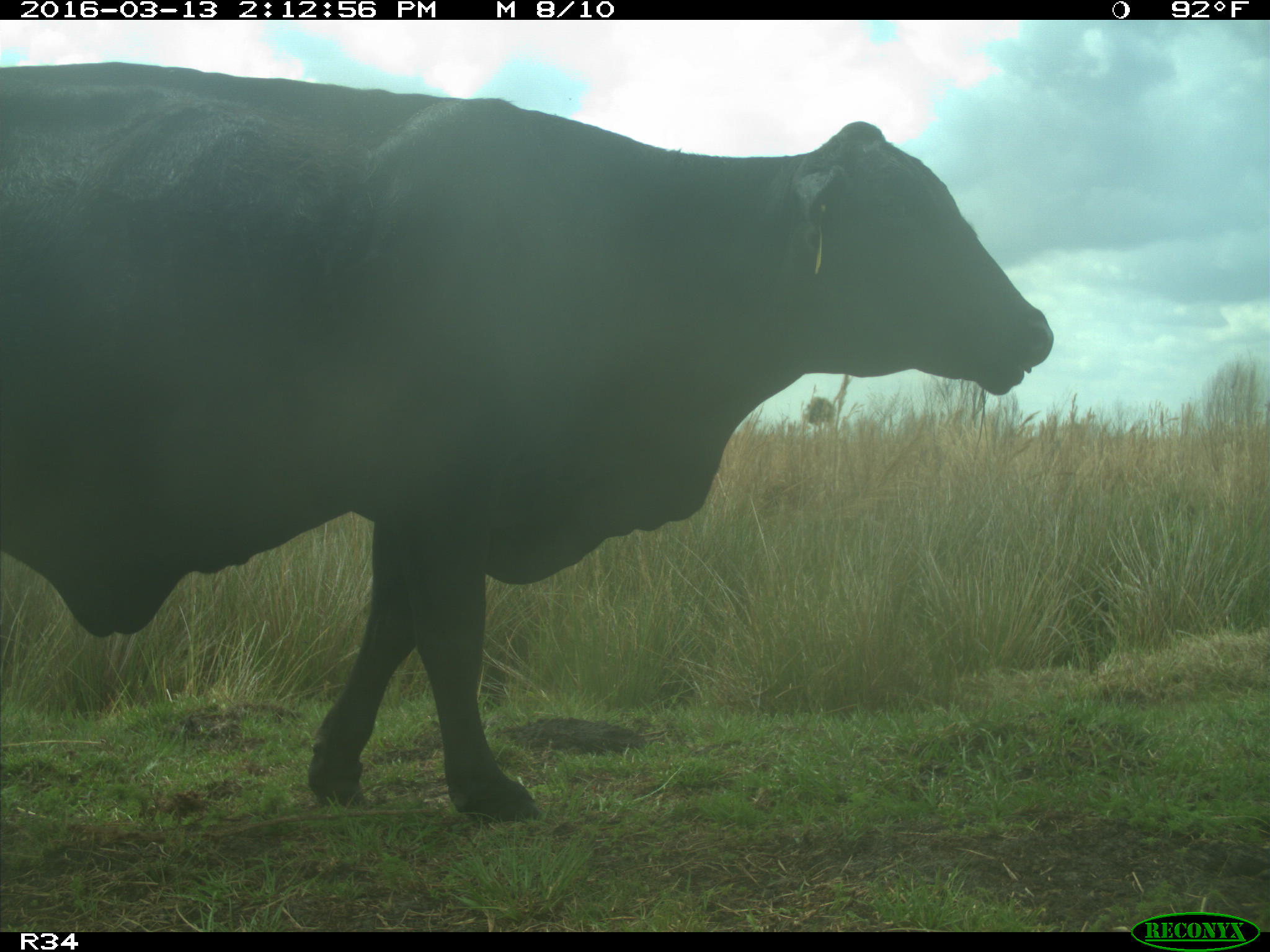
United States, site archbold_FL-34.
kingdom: Animalia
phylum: Chordata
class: Mammalia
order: Artiodactyla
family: Bovidae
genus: Bos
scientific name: Bos taurus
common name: domestic cow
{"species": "Bos taurus (domestic cow)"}